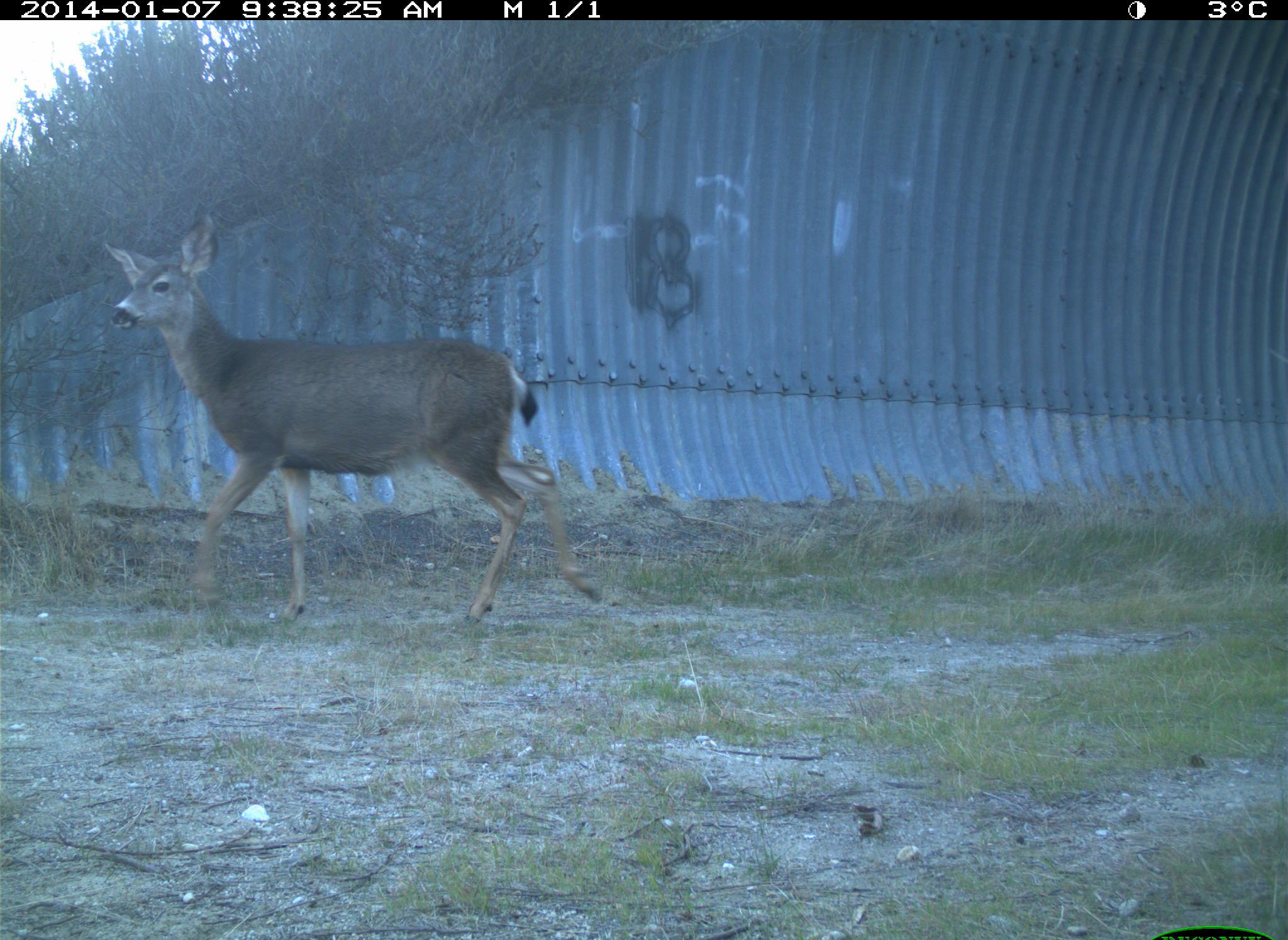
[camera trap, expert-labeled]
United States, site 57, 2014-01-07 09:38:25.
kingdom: Animalia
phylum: Chordata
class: Mammalia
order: Artiodactyla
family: Cervidae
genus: Odocoileus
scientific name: Odocoileus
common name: deer